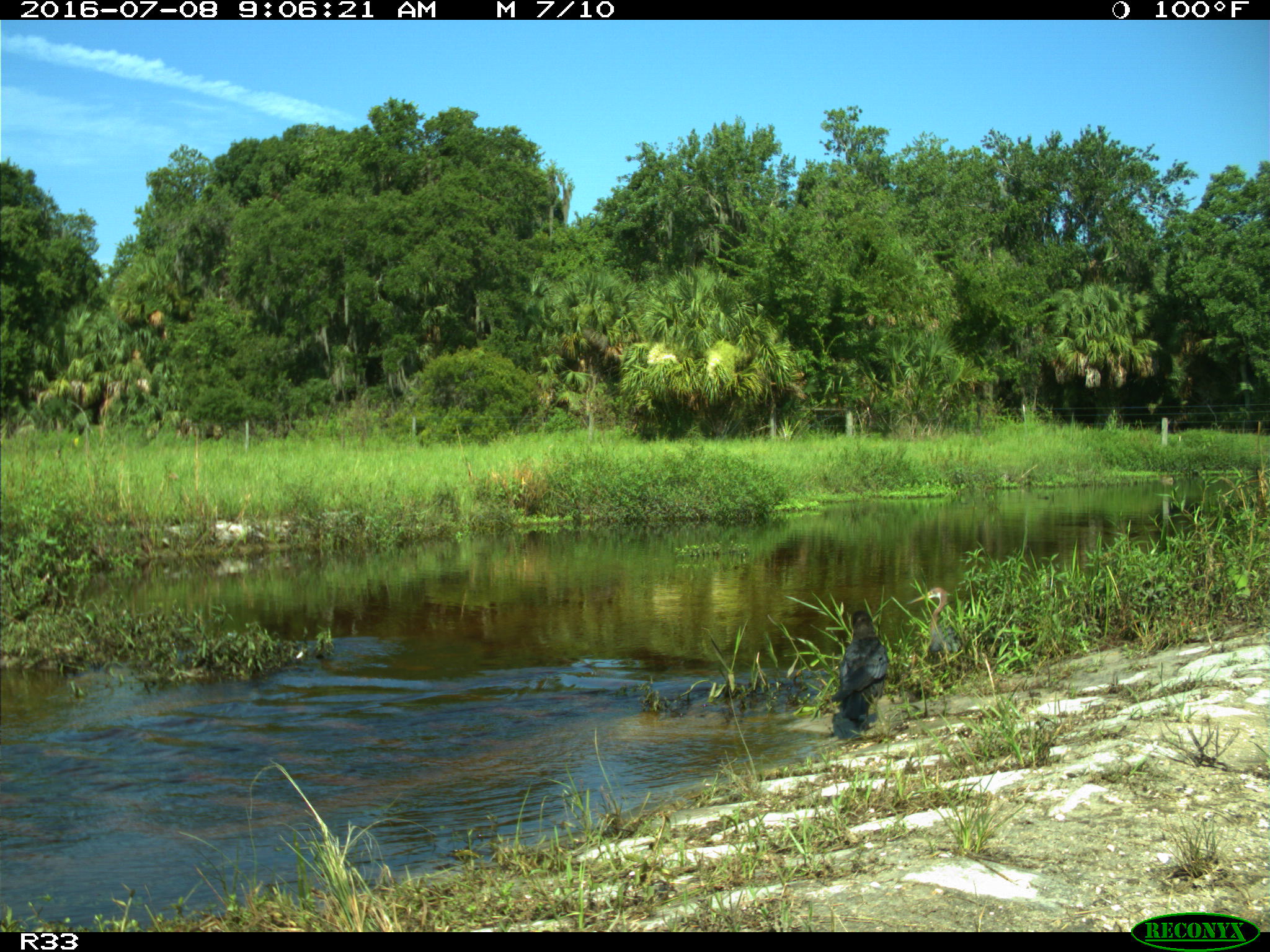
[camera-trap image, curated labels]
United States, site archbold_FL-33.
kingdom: Animalia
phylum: Chordata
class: Aves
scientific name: Aves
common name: birds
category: unidentified bird